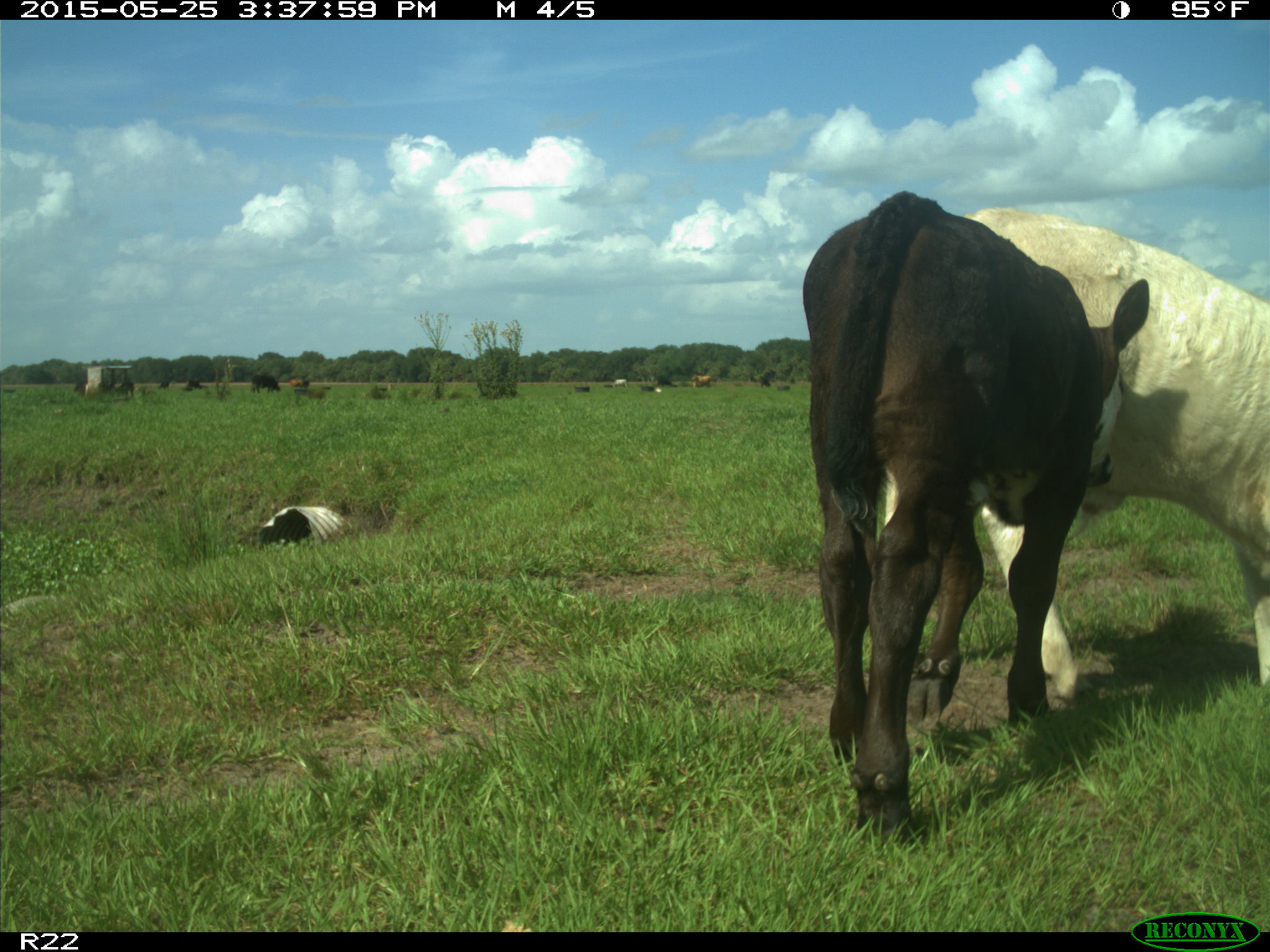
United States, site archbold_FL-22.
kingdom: Animalia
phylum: Chordata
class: Mammalia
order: Artiodactyla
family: Bovidae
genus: Bos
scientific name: Bos taurus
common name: domestic cow